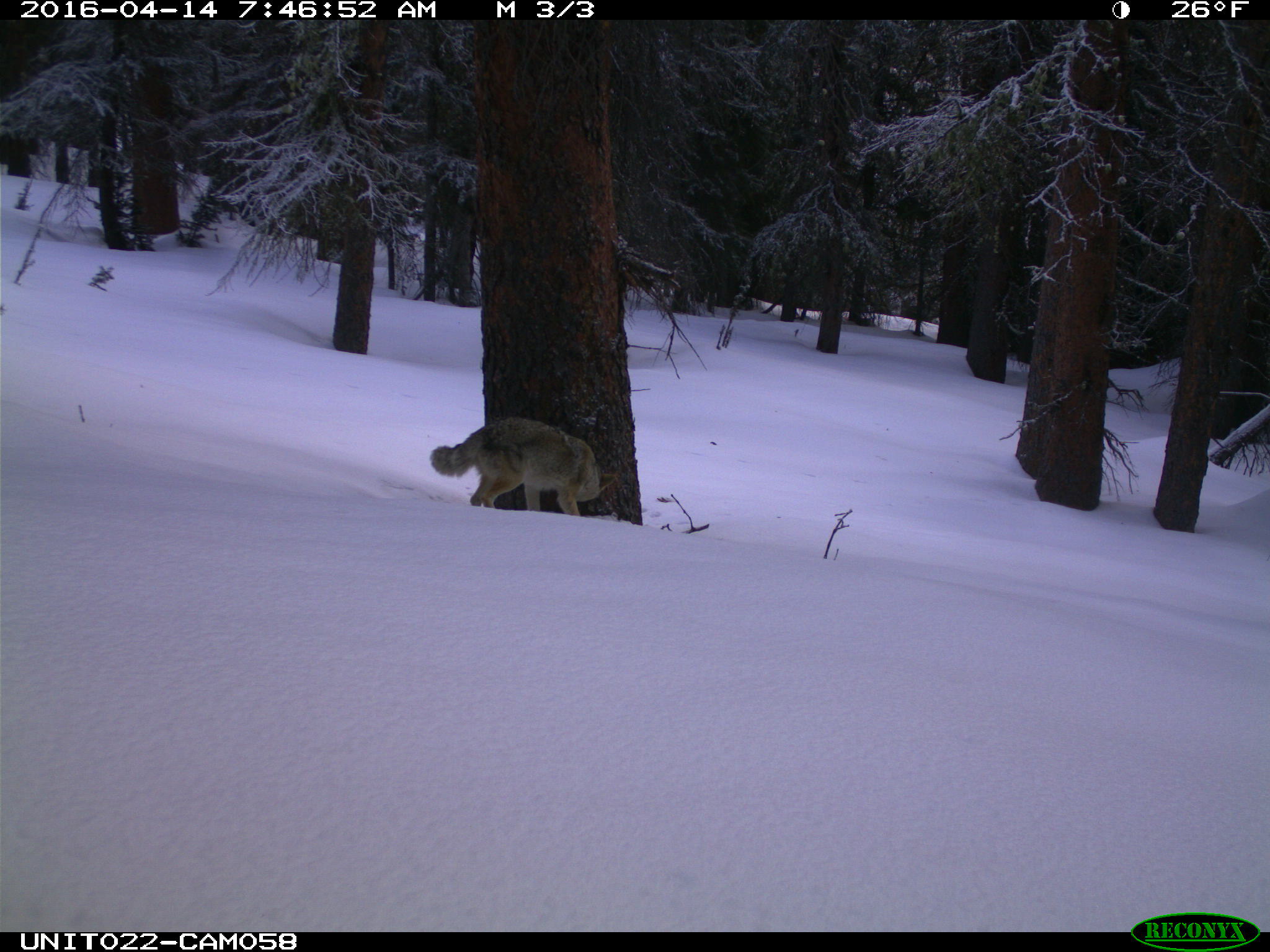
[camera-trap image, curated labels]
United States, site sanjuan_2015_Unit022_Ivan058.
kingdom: Animalia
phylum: Chordata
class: Mammalia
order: Carnivora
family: Canidae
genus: Canis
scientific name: Canis latrans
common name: coyote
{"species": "Canis latrans (coyote)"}